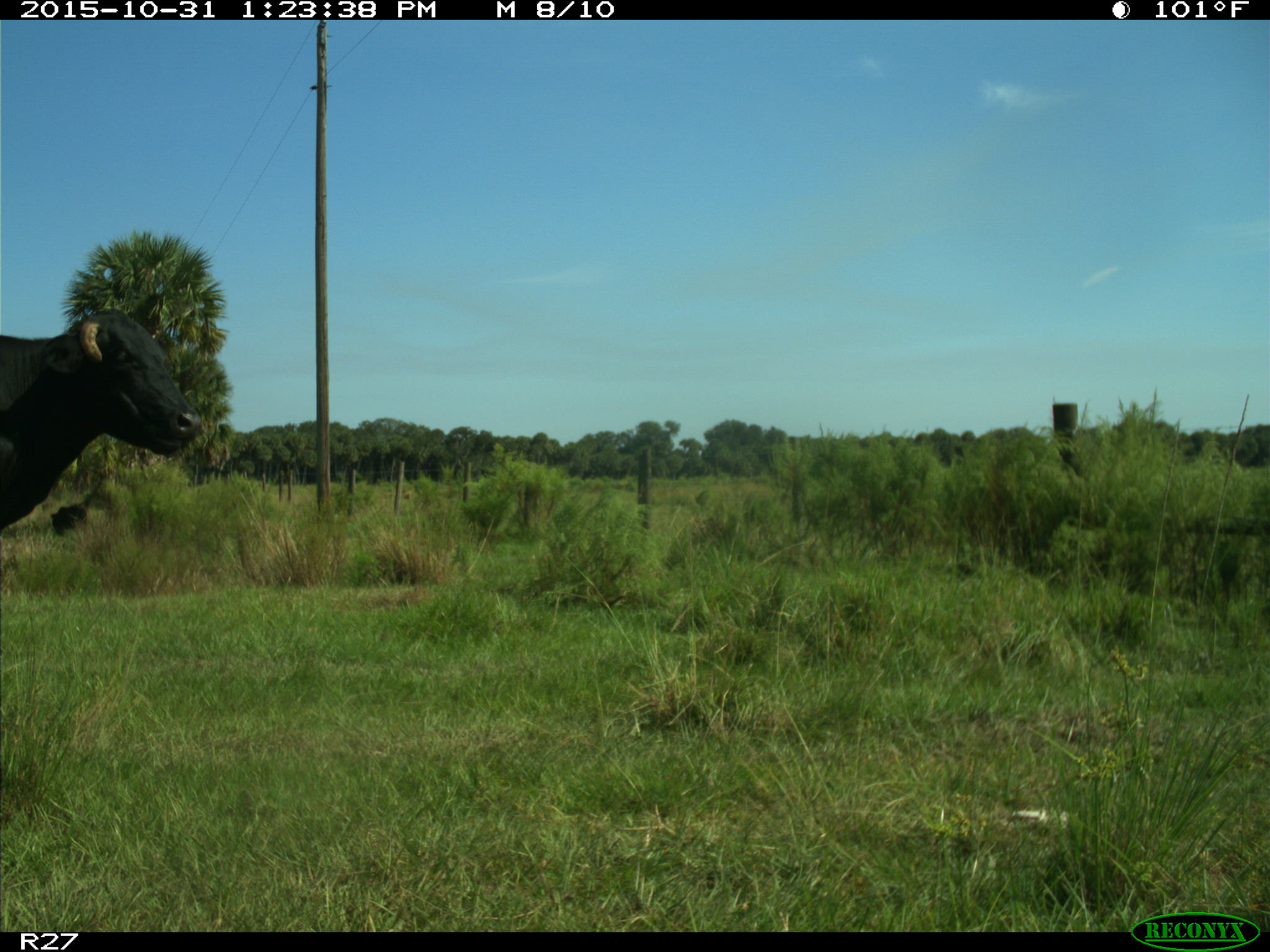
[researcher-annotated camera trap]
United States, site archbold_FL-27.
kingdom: Animalia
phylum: Chordata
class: Mammalia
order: Artiodactyla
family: Bovidae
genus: Bos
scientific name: Bos taurus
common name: domestic cow